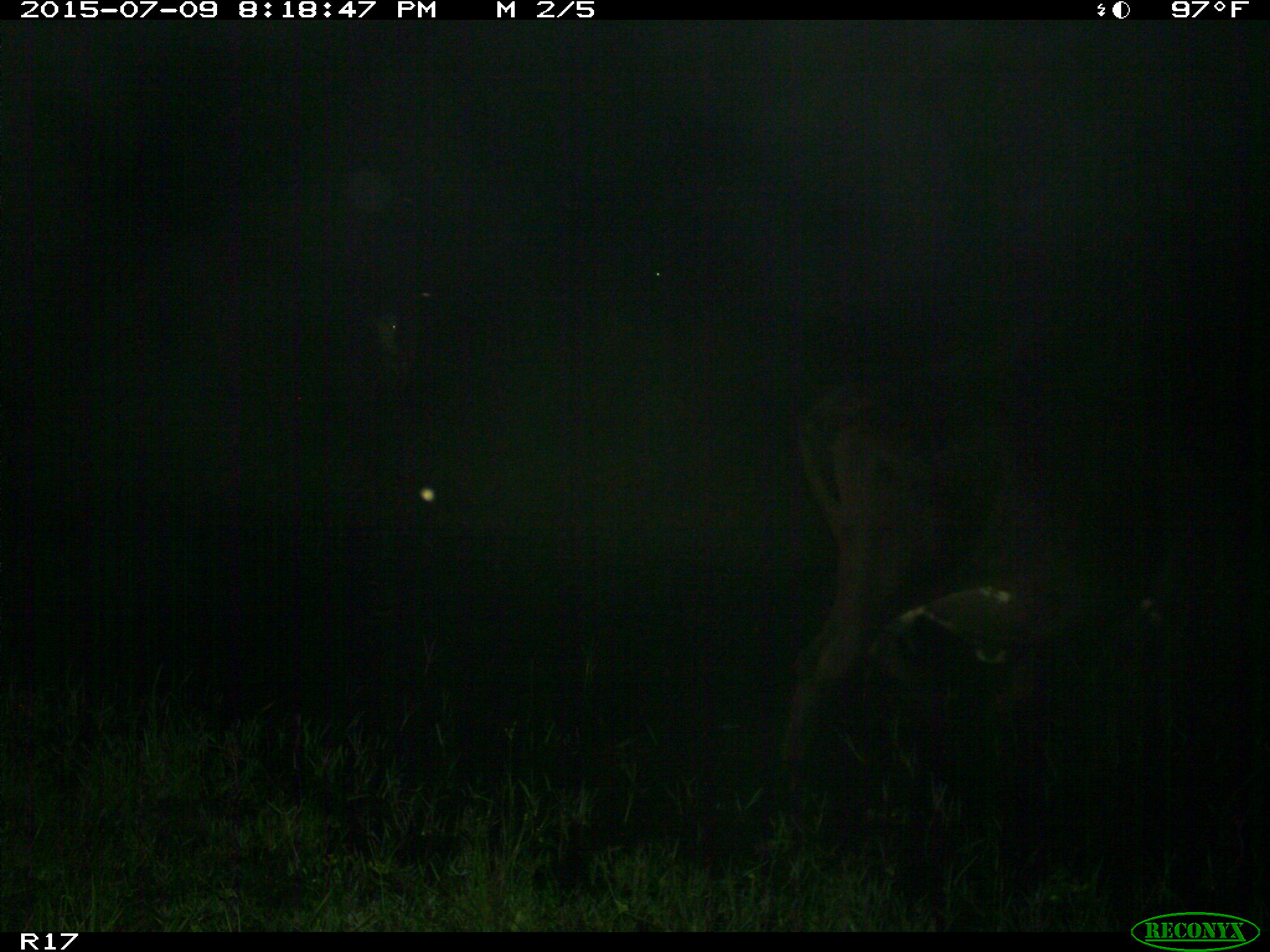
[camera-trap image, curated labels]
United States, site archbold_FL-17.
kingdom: Animalia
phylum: Chordata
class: Mammalia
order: Artiodactyla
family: Bovidae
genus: Bos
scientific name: Bos taurus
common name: domestic cow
Bos taurus (domestic cow).